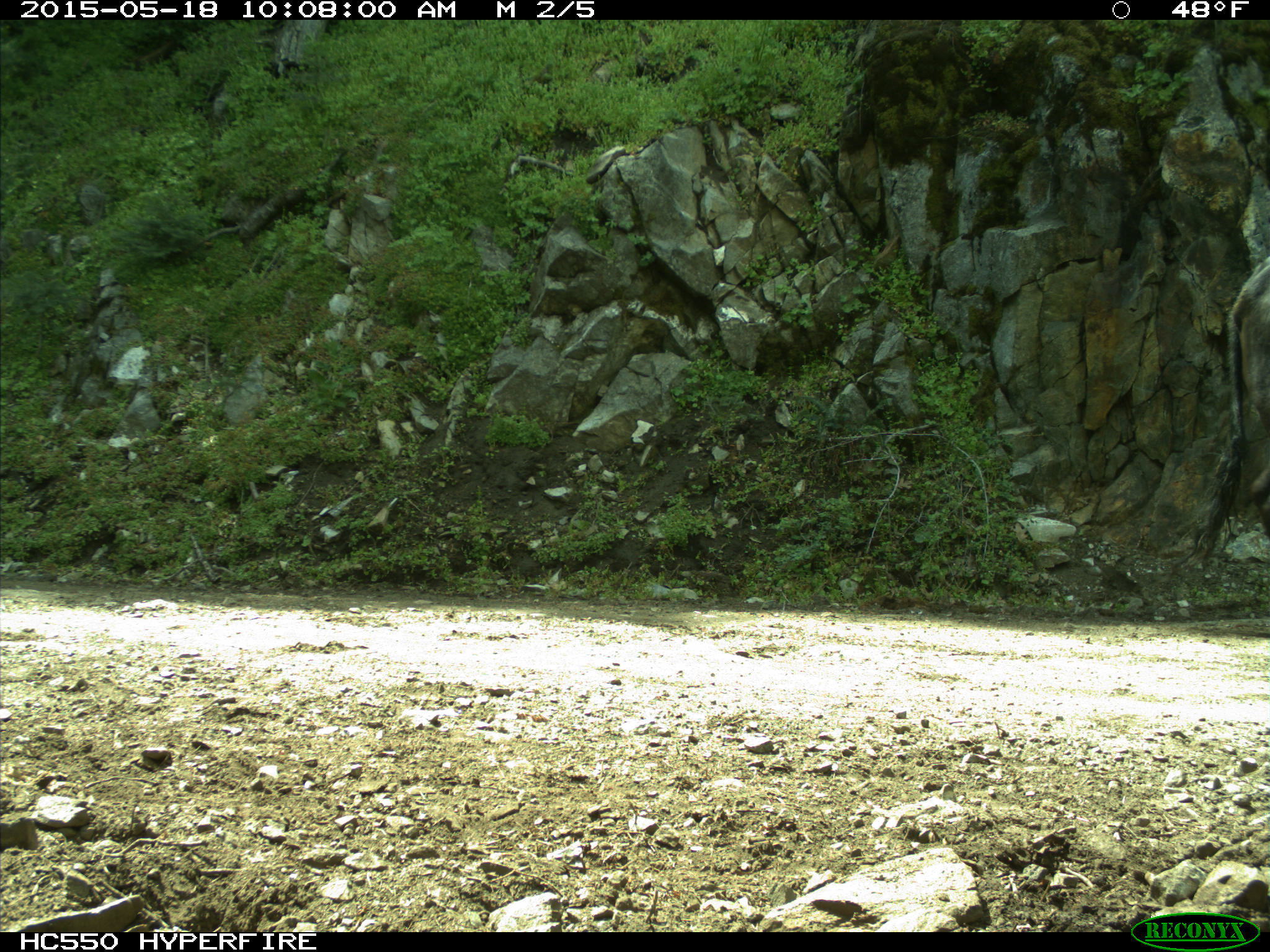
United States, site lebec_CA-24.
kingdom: Animalia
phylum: Chordata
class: Mammalia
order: Artiodactyla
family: Bovidae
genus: Bos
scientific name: Bos taurus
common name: domestic cow